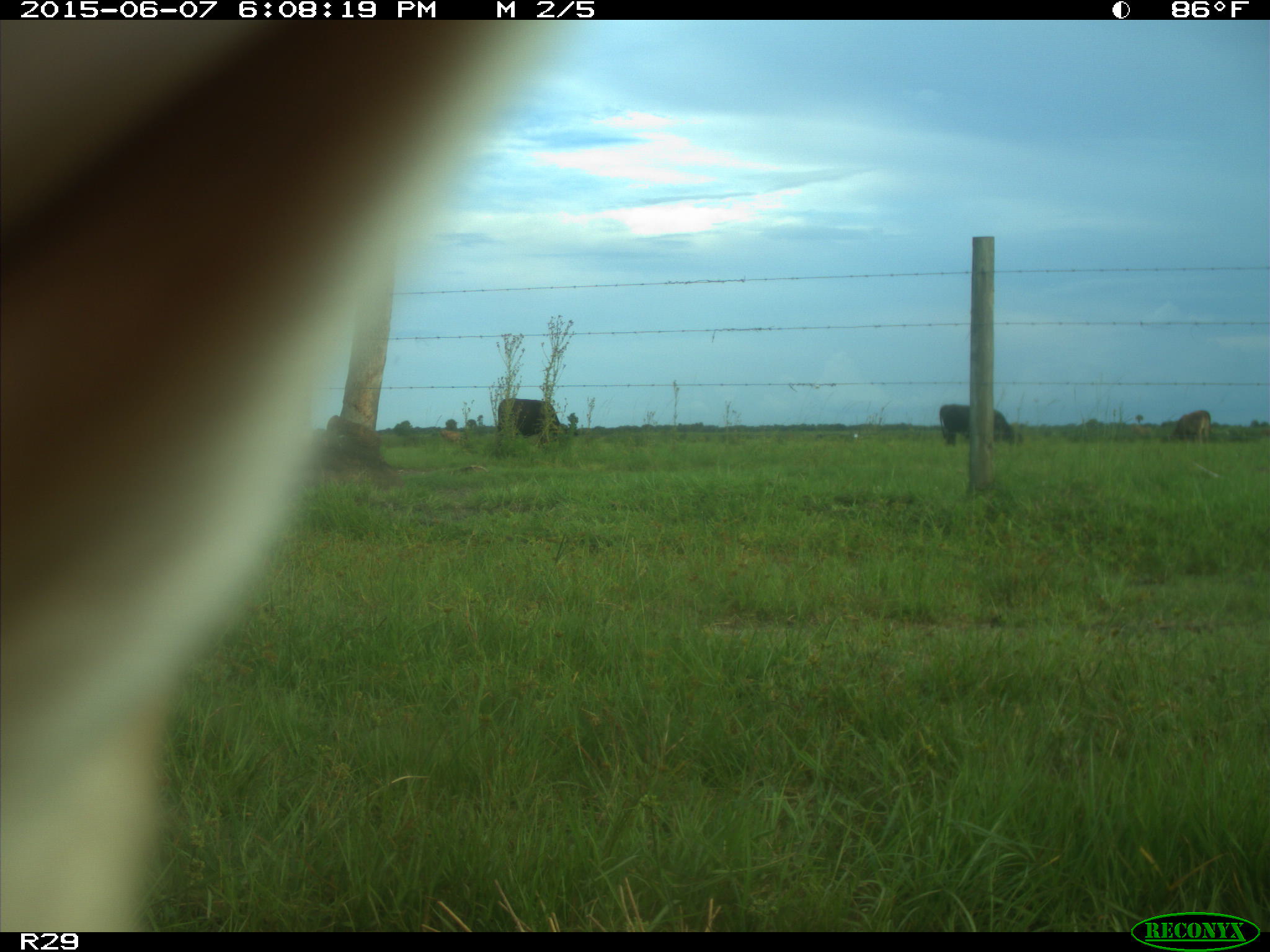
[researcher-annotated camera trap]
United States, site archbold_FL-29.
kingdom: Animalia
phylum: Chordata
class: Mammalia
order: Artiodactyla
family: Bovidae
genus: Bos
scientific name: Bos taurus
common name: domestic cow